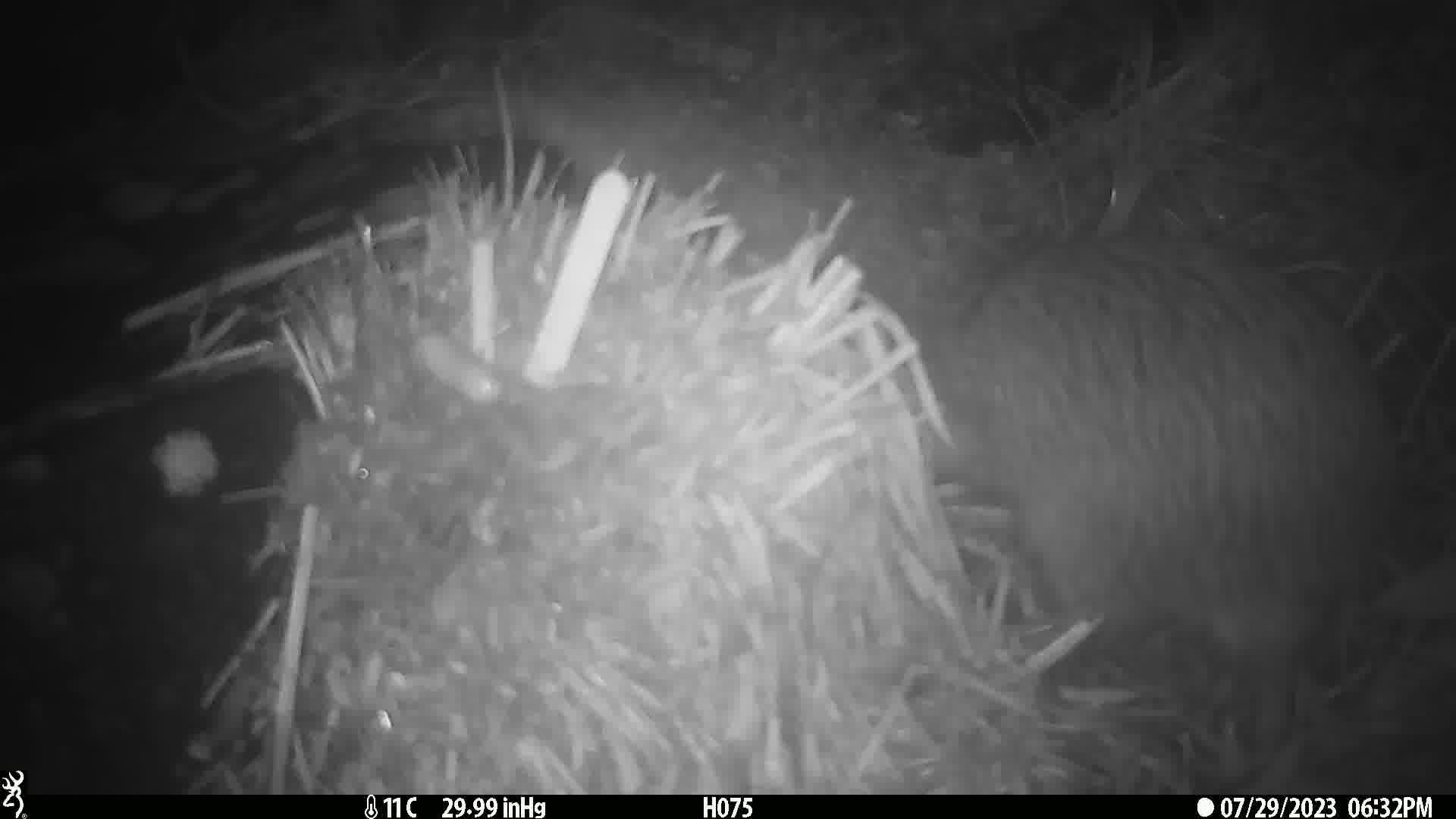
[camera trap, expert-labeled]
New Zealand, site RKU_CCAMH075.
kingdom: Animalia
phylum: Chordata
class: Aves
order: Apterygiformes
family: Apterygidae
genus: Apteryx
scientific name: Apteryx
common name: kiwi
Kiwi (Apteryx).